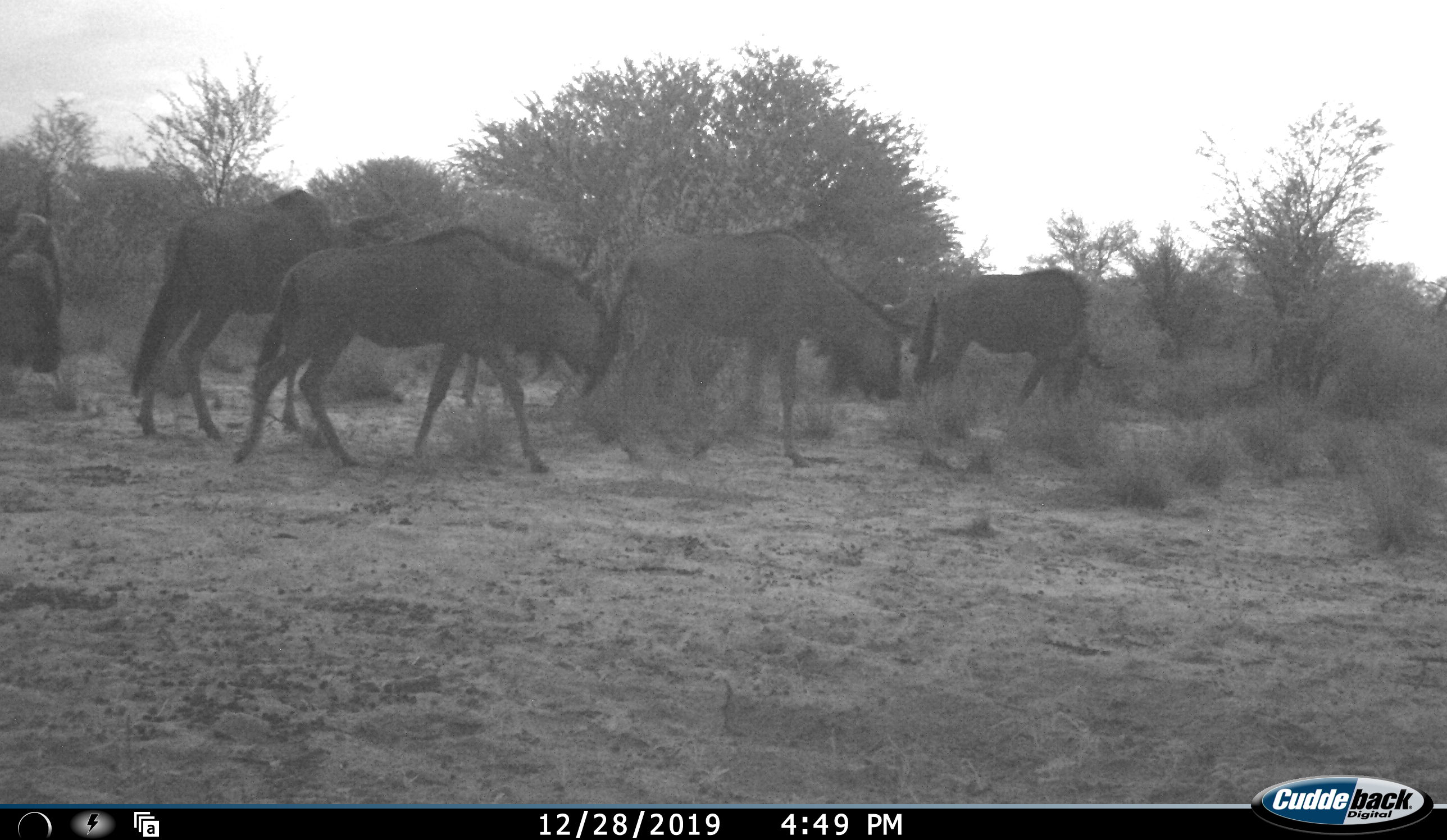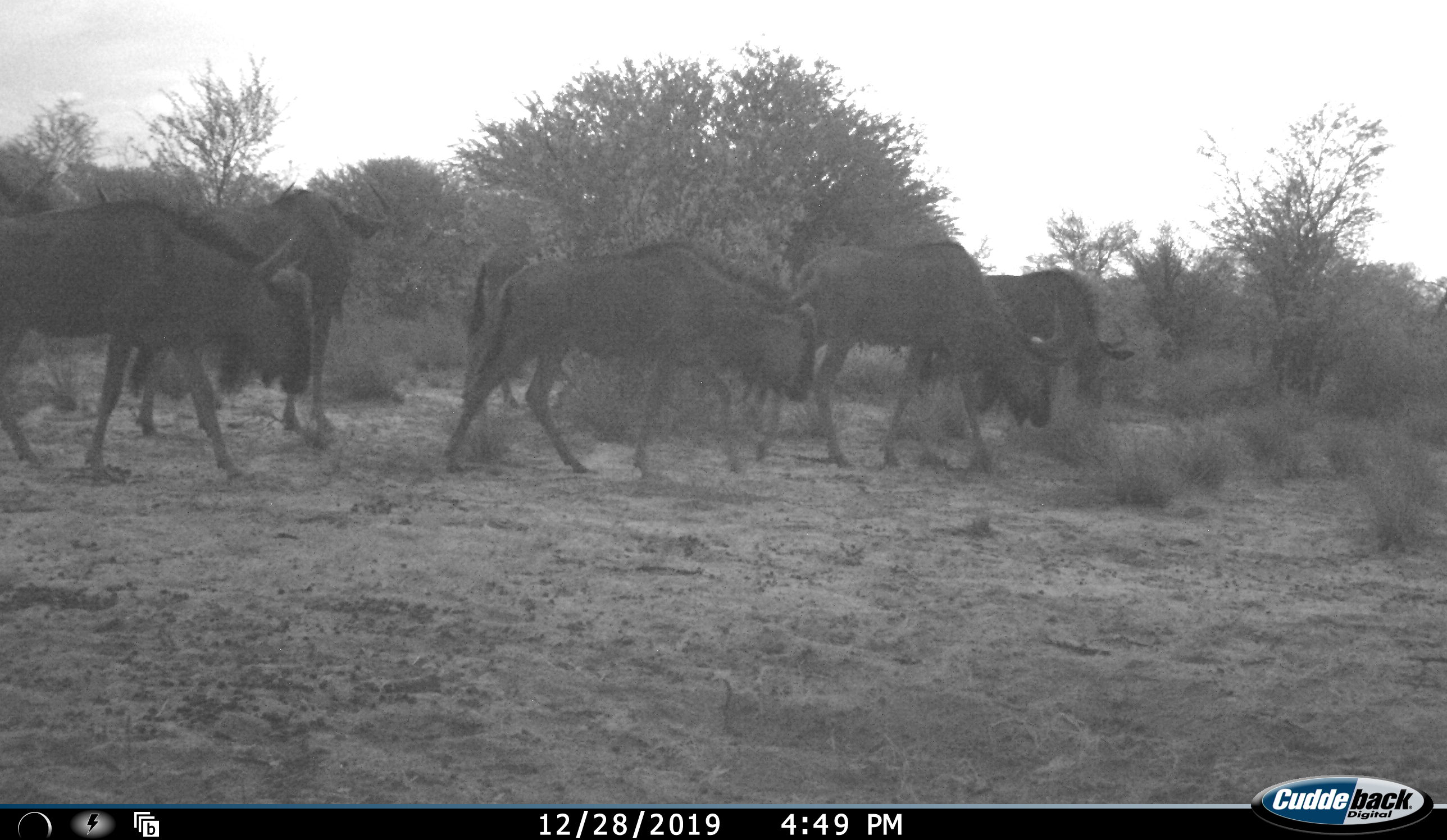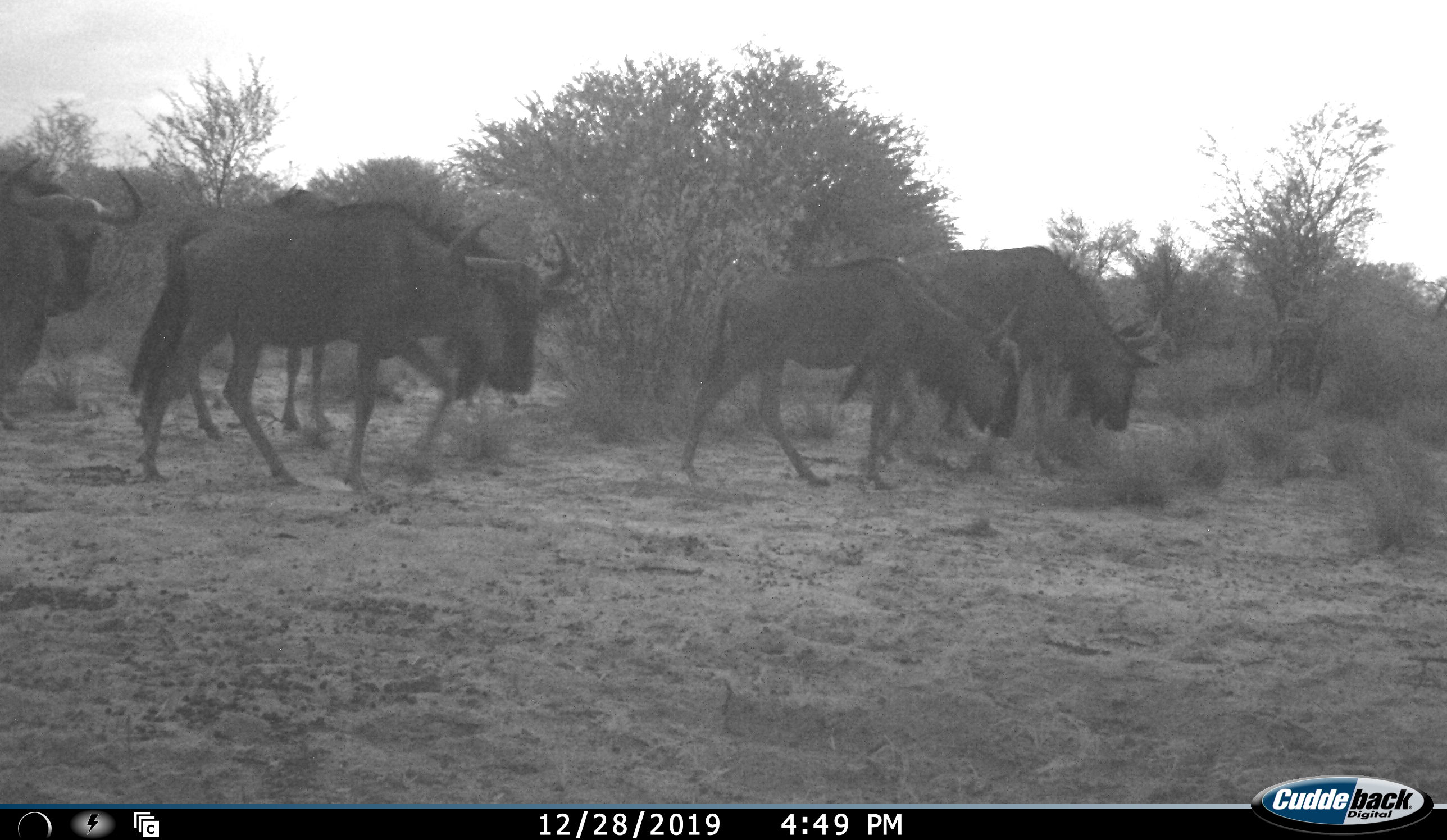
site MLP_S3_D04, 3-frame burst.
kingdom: Animalia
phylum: Chordata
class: Mammalia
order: Artiodactyla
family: Bovidae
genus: Connochaetes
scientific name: Connochaetes taurinus taurinus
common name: blue wildebeest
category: wildebeestblue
Wildebeestblue (blue wildebeest) (Connochaetes taurinus taurinus), count 7. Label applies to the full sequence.